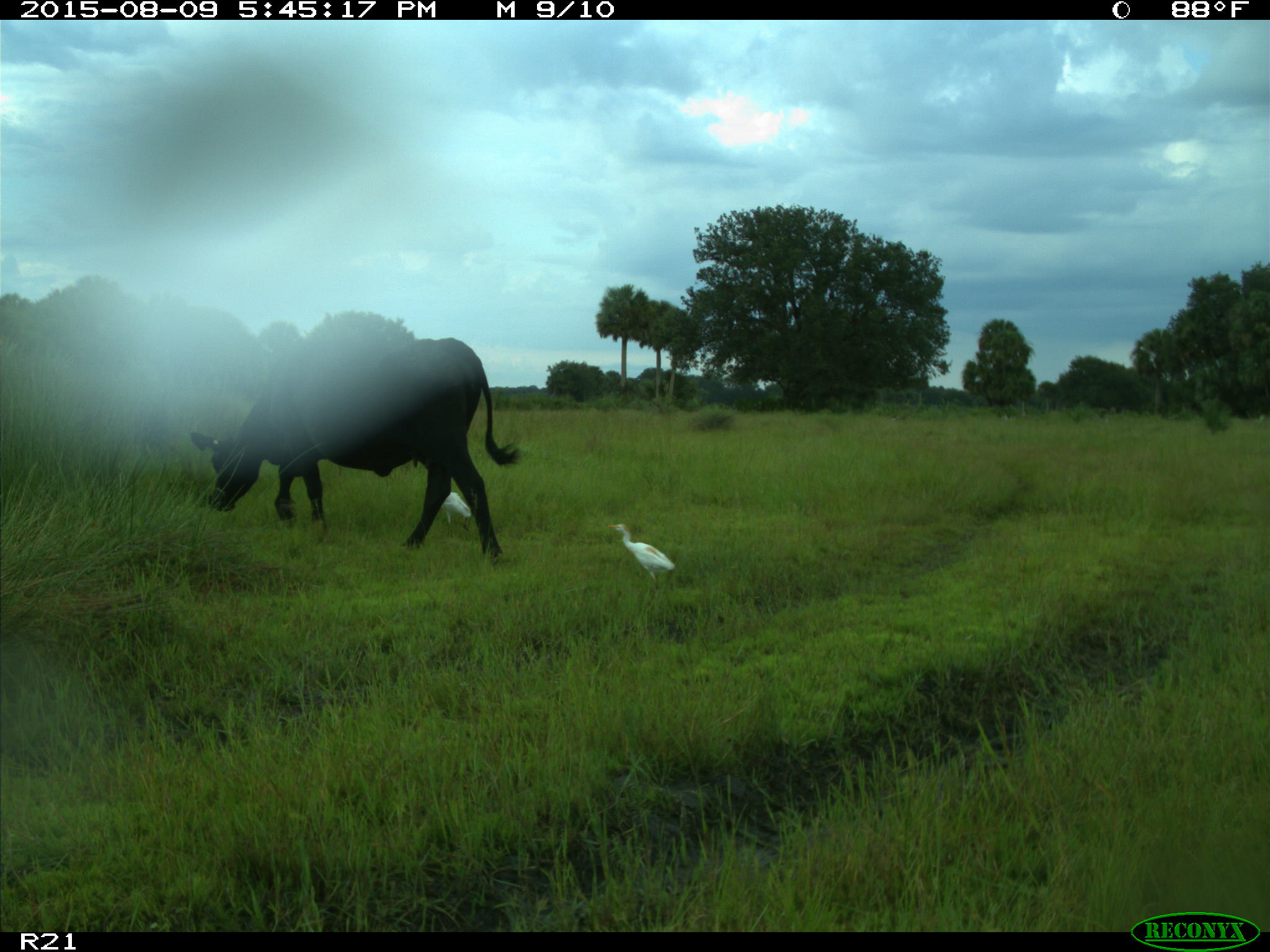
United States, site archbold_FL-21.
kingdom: Animalia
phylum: Chordata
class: Mammalia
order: Artiodactyla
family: Bovidae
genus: Bos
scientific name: Bos taurus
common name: domestic cow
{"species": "Bos taurus (domestic cow)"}